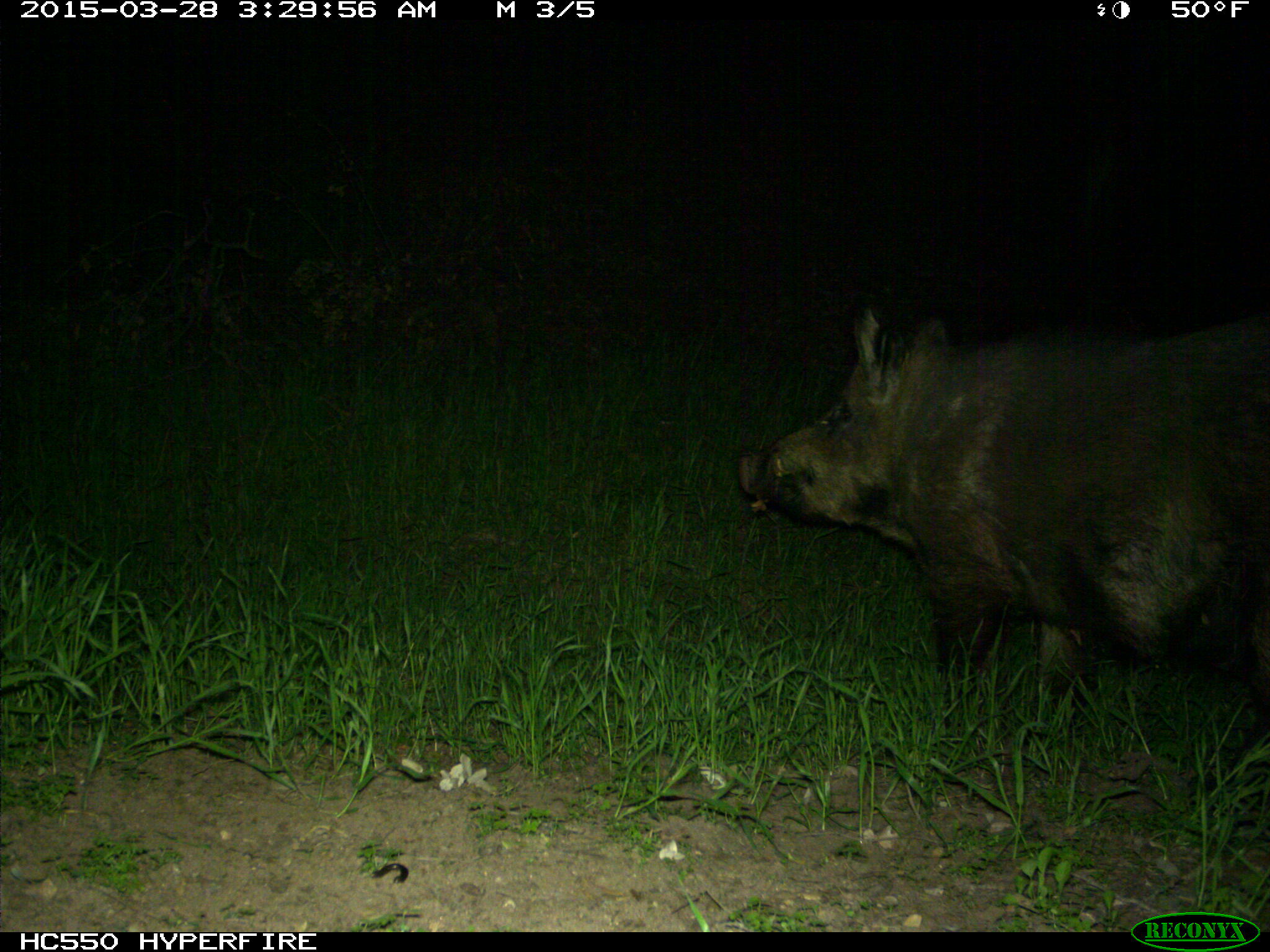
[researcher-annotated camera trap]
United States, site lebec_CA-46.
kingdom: Animalia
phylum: Chordata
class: Mammalia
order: Artiodactyla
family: Suidae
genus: Sus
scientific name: Sus scrofa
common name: wild boar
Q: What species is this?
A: Sus scrofa (wild boar).